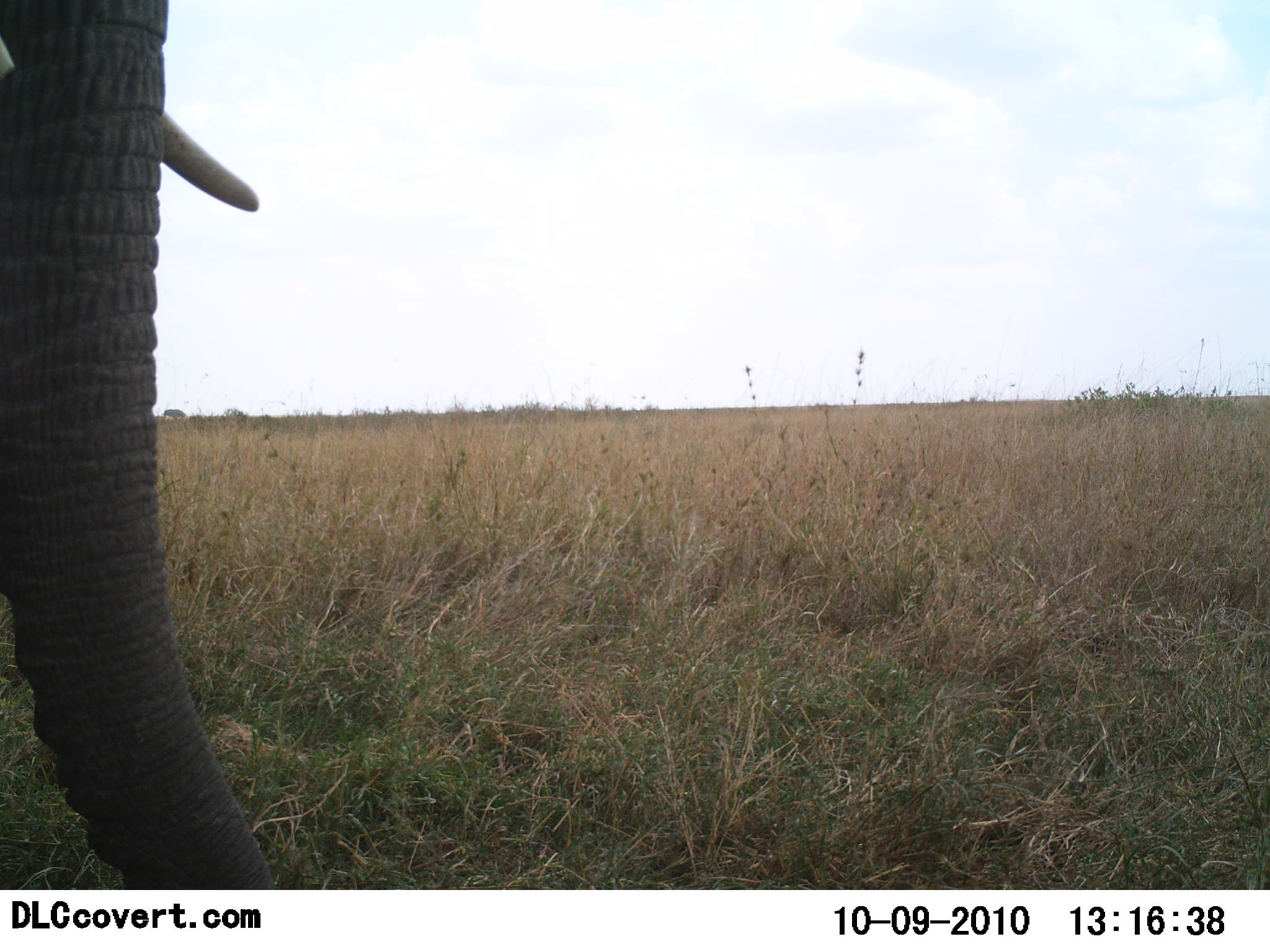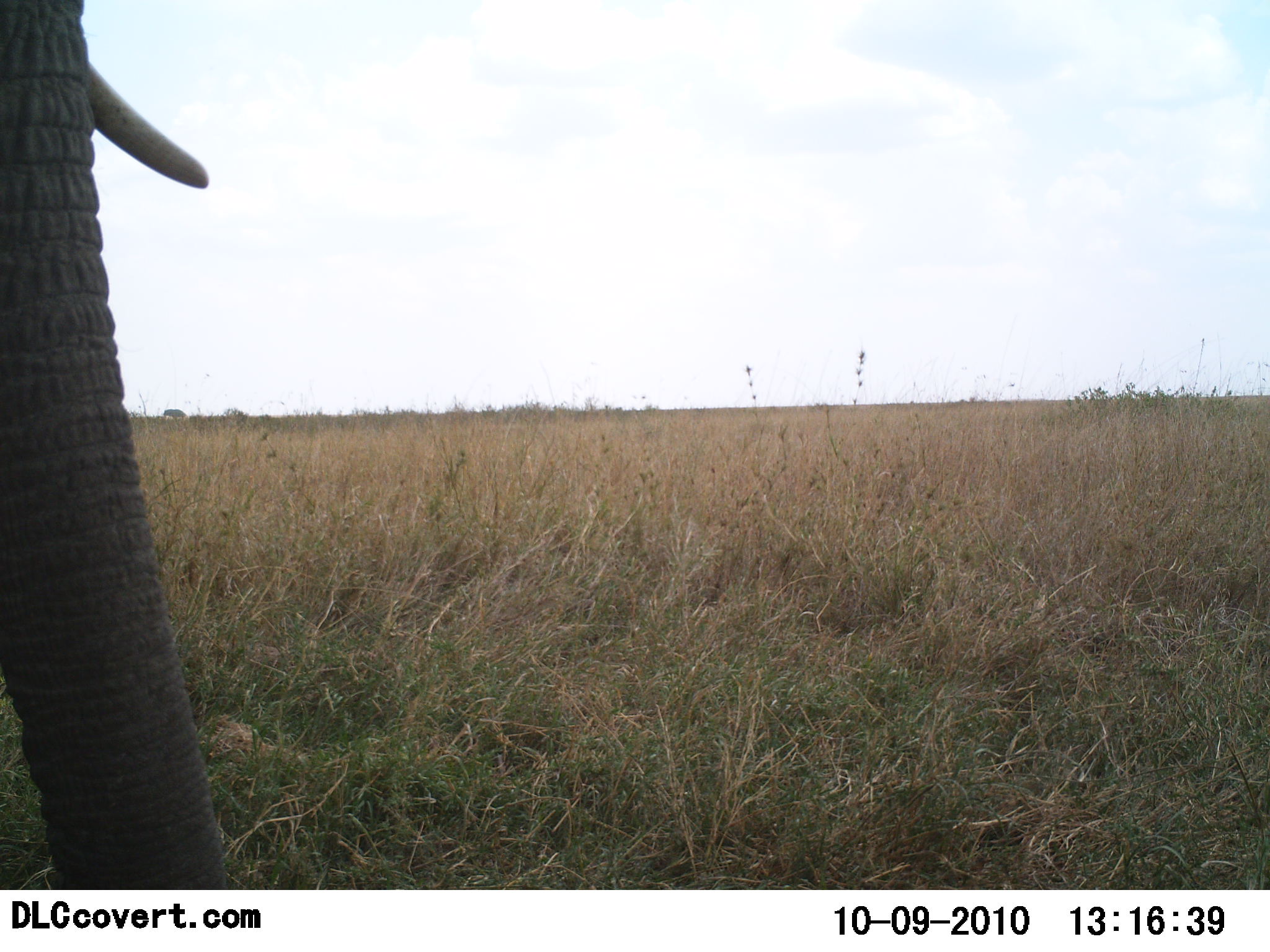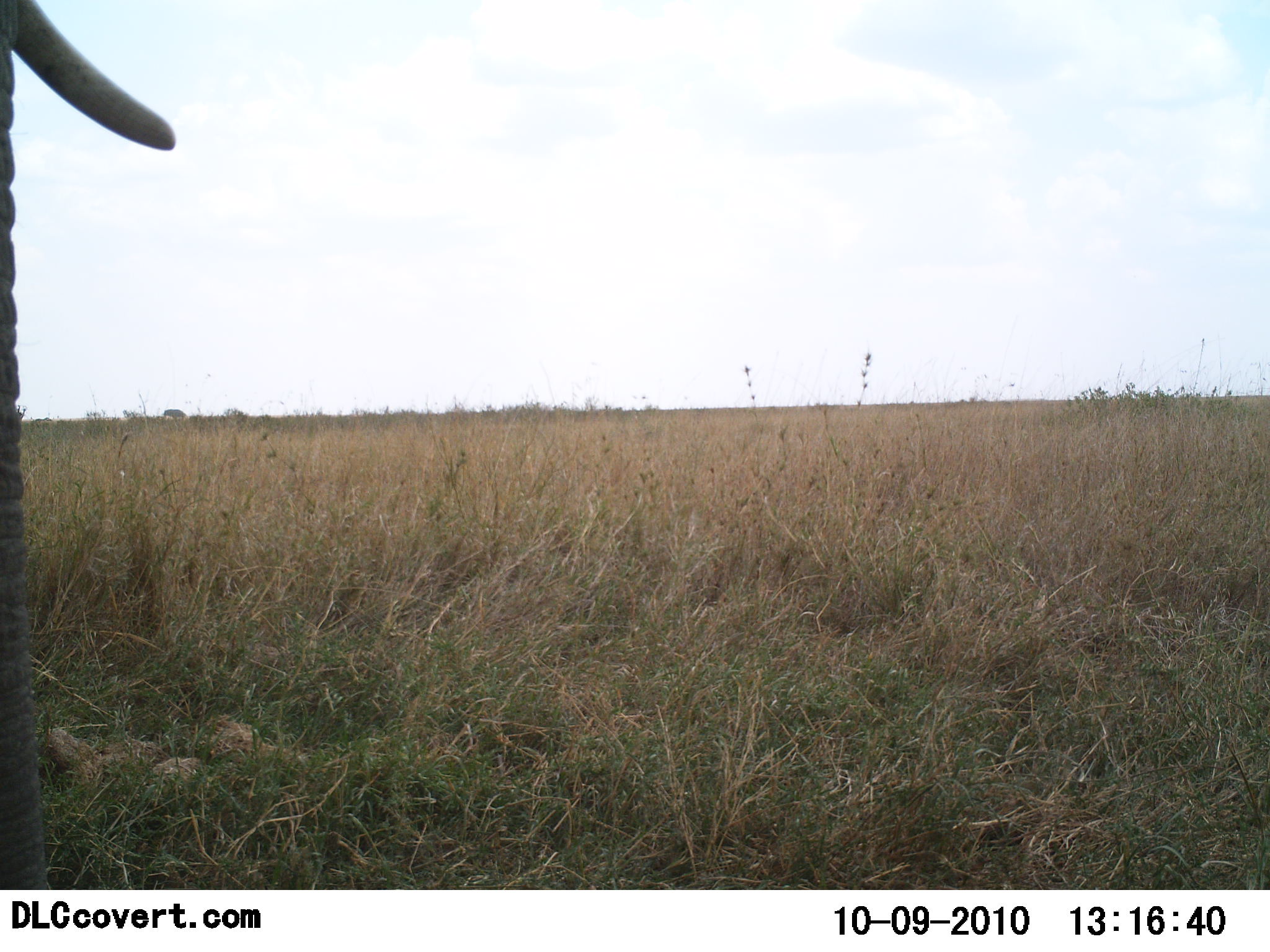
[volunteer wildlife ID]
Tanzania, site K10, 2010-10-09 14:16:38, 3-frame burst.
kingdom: Animalia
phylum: Chordata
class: Mammalia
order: Proboscidea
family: Elephantidae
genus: Loxodonta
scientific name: Loxodonta africana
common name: african bush elephant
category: elephant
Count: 1.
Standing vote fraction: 50%.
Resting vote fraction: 0%.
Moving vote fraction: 50%.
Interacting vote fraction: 0%.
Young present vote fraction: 0%.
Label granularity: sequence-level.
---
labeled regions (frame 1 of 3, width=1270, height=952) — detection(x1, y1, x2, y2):
animal: detection(1, 0, 286, 891)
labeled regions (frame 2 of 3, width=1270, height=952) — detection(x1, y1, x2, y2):
animal: detection(1, 0, 231, 890)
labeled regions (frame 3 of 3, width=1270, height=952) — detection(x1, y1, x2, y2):
animal: detection(0, 0, 175, 890)